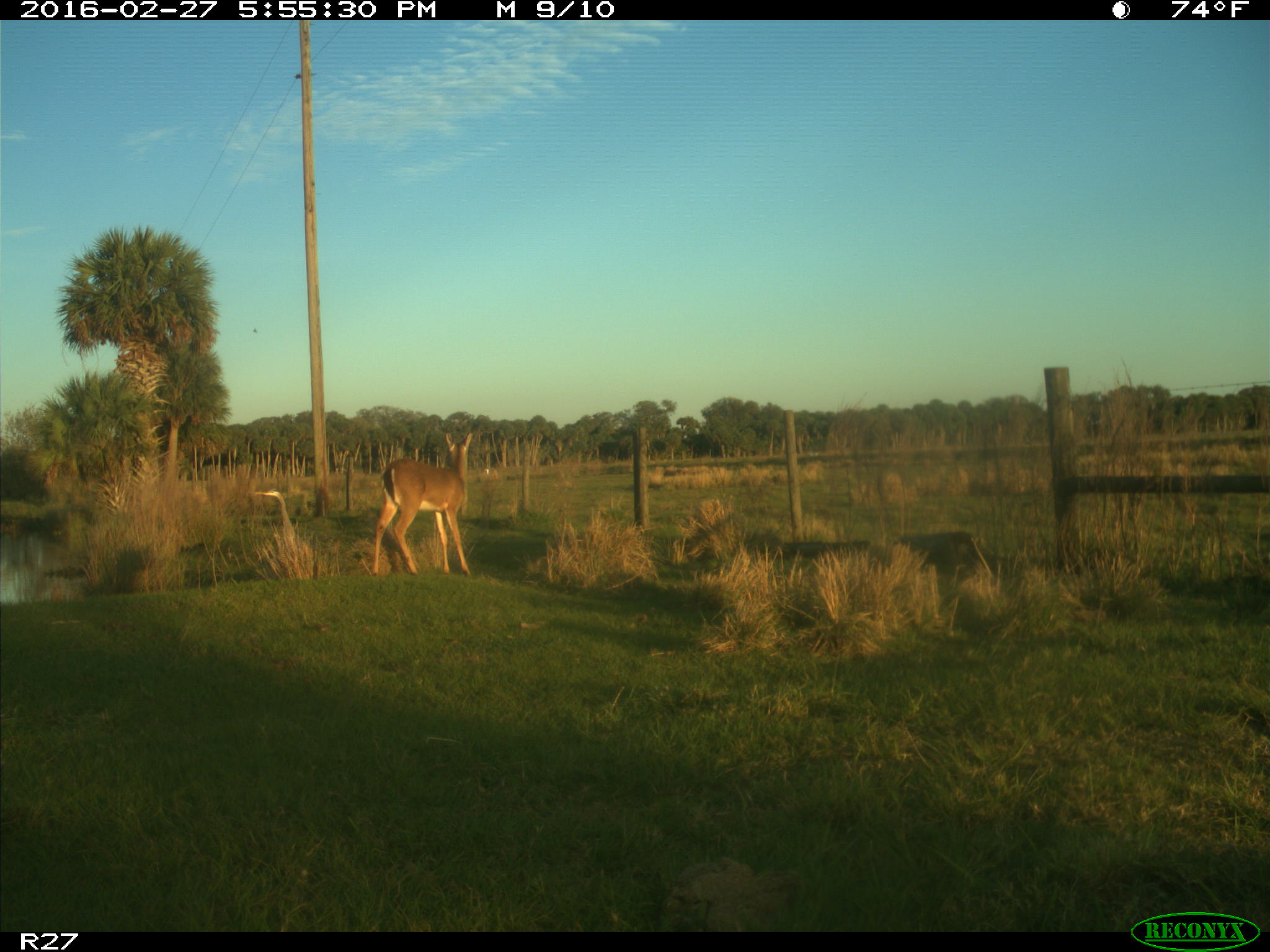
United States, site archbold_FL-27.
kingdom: Animalia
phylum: Chordata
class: Mammalia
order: Artiodactyla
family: Cervidae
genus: Odocoileus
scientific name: Odocoileus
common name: deer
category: unidentified deer